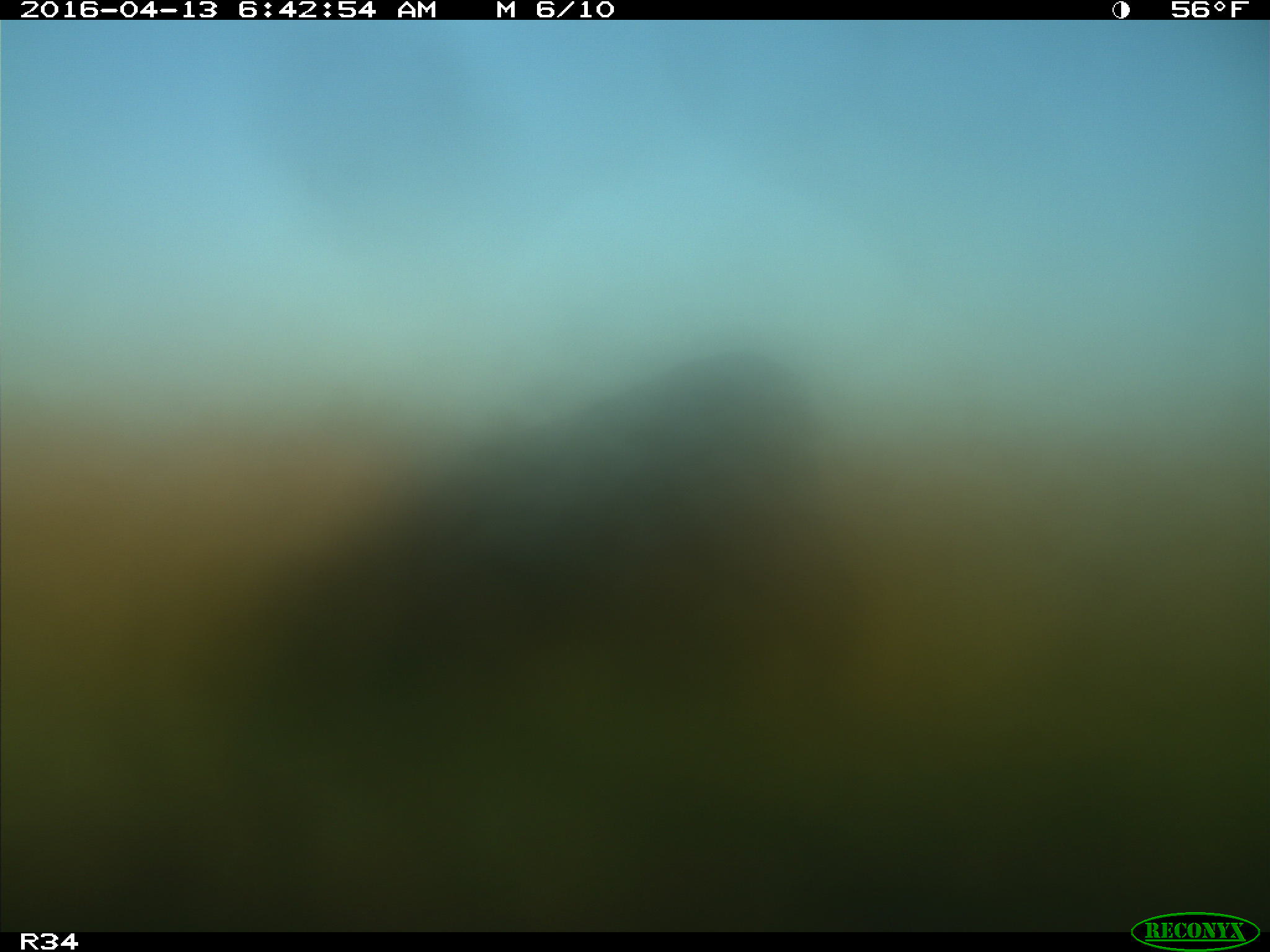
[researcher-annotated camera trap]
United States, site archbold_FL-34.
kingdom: Animalia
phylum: Chordata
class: Mammalia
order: Artiodactyla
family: Bovidae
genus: Bos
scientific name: Bos taurus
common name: domestic cow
Bos taurus (domestic cow).